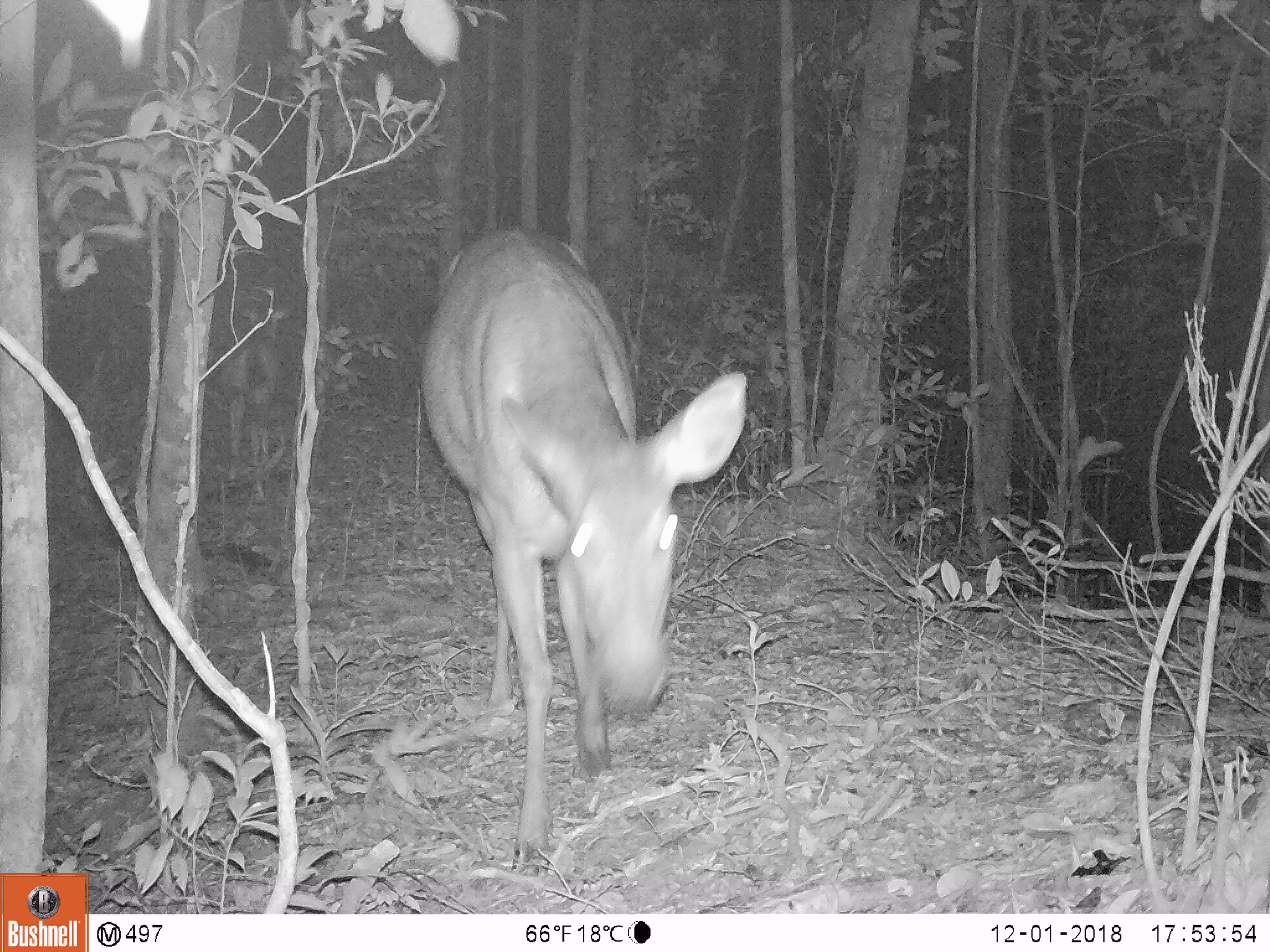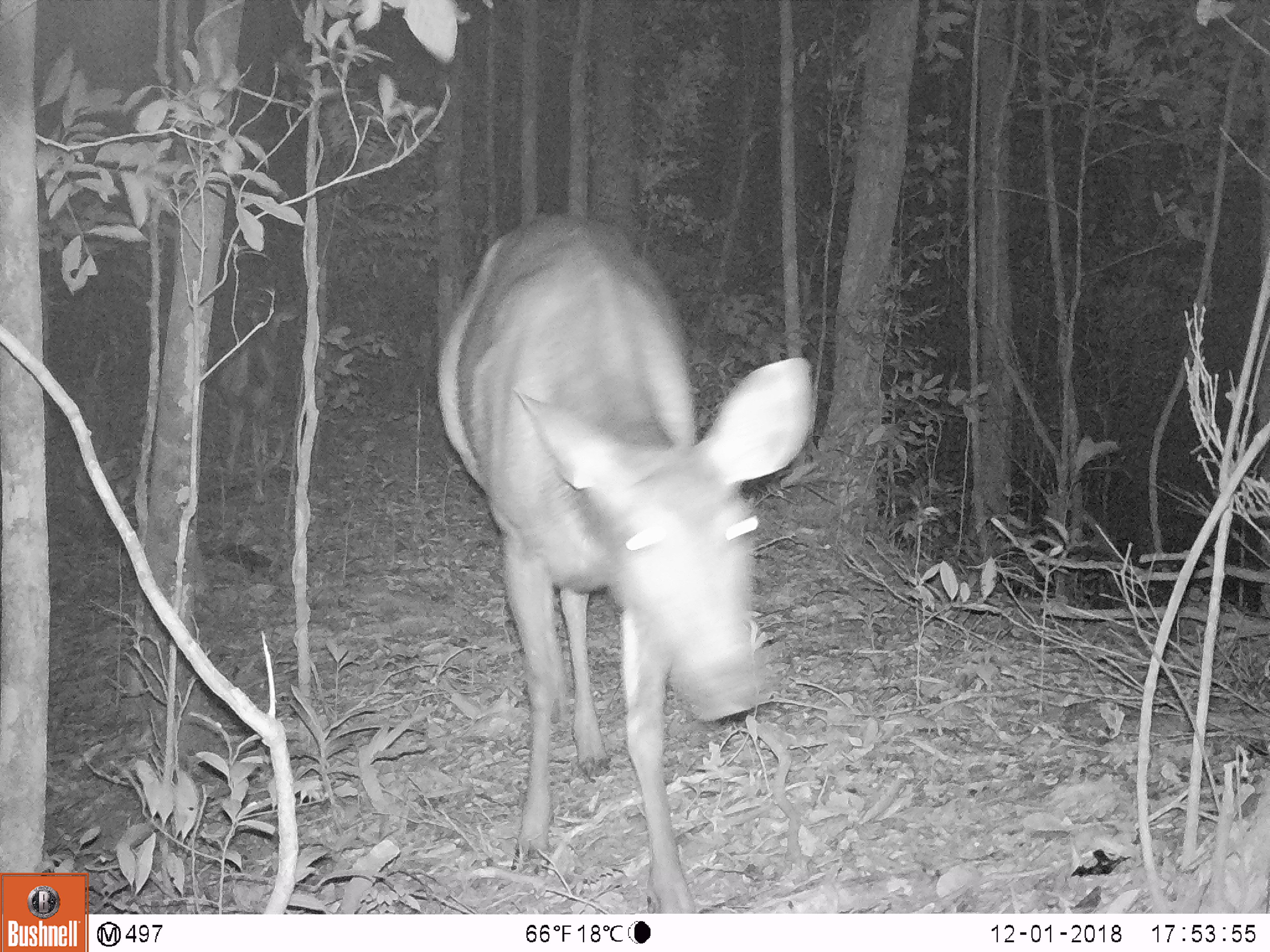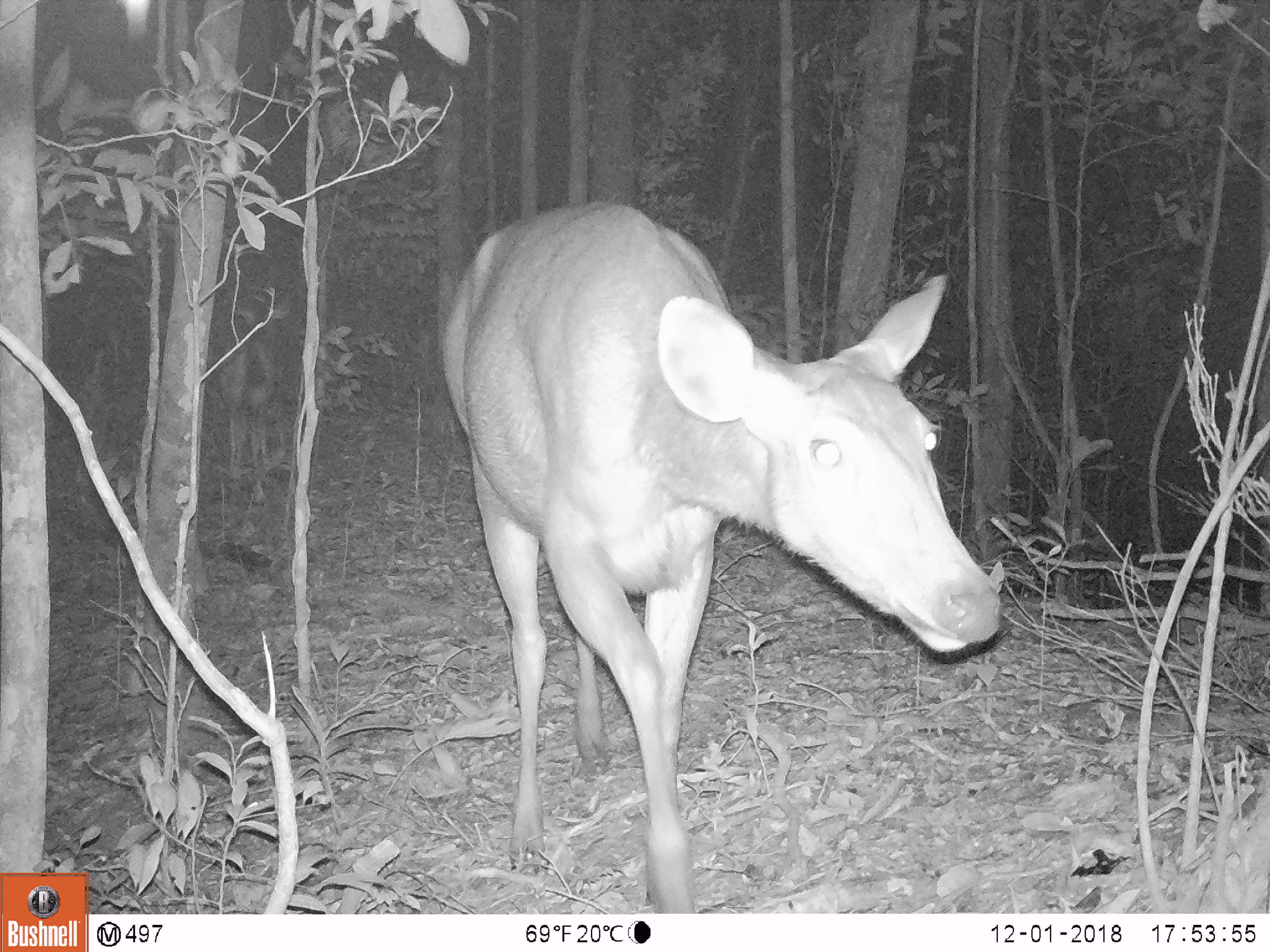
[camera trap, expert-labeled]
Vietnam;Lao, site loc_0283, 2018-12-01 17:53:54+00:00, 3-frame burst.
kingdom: Animalia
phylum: Chordata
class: Mammalia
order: Artiodactyla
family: Cervidae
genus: Rusa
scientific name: Rusa unicolor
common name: sambar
Sambar (Rusa unicolor). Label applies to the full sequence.